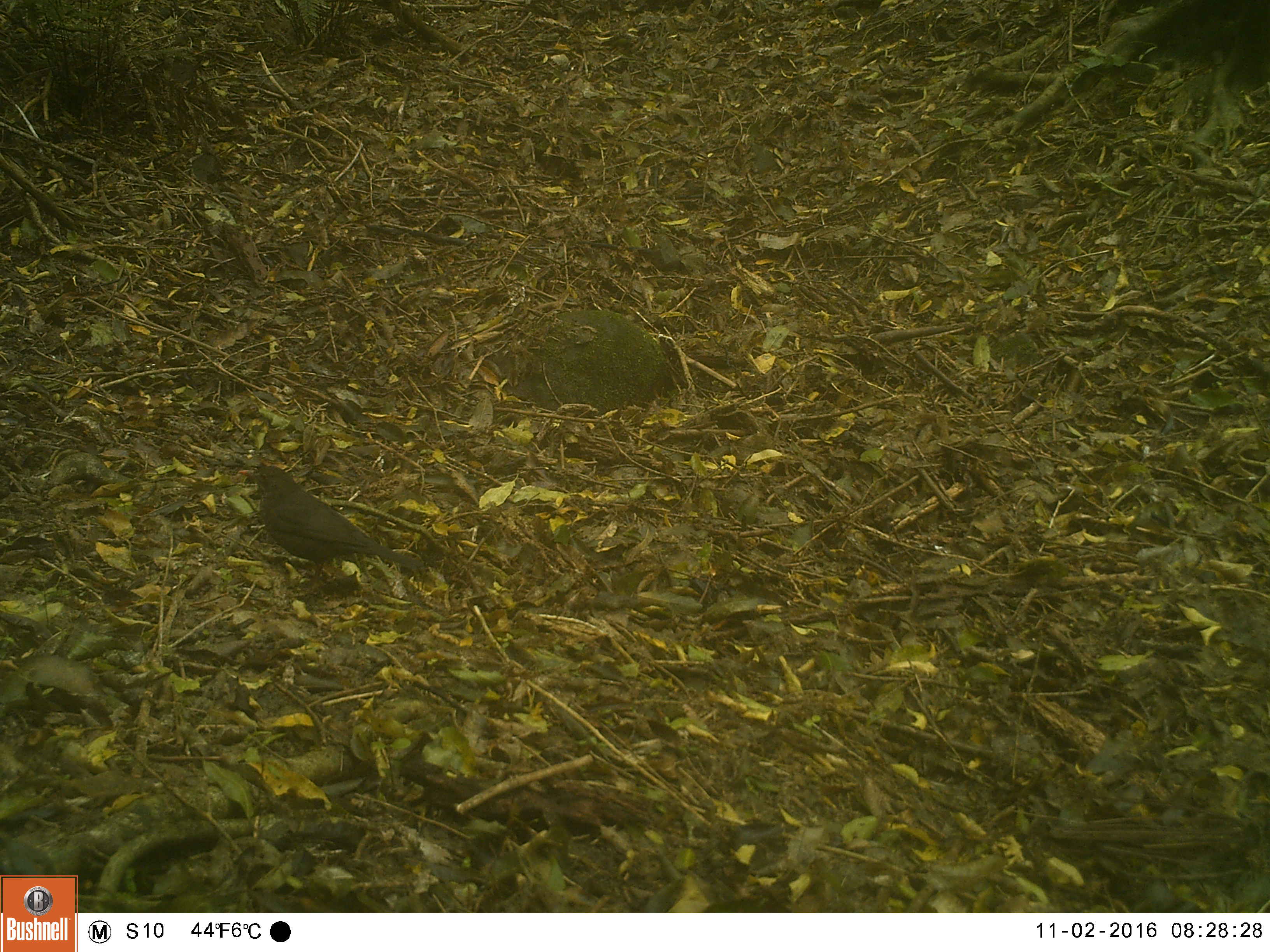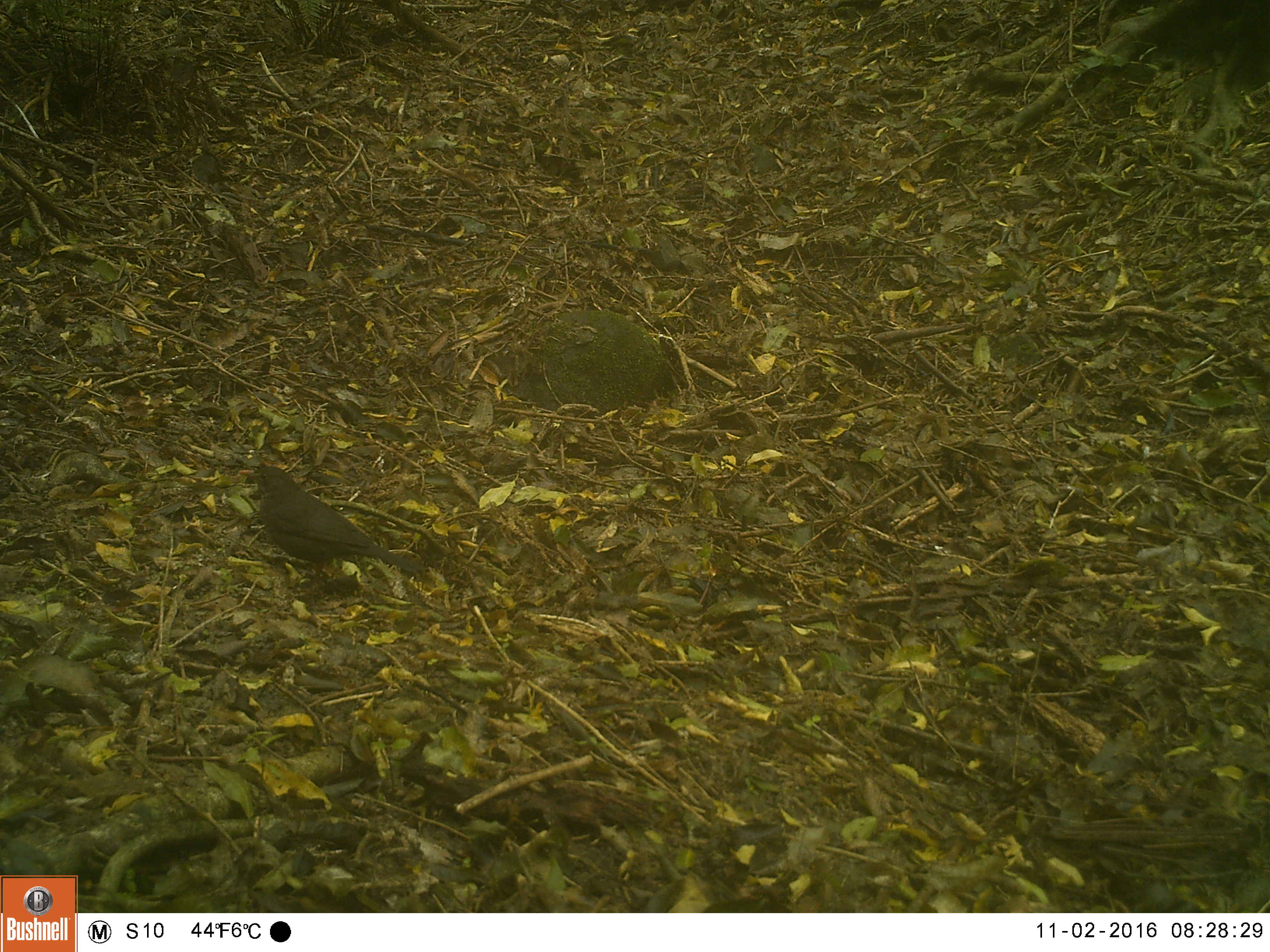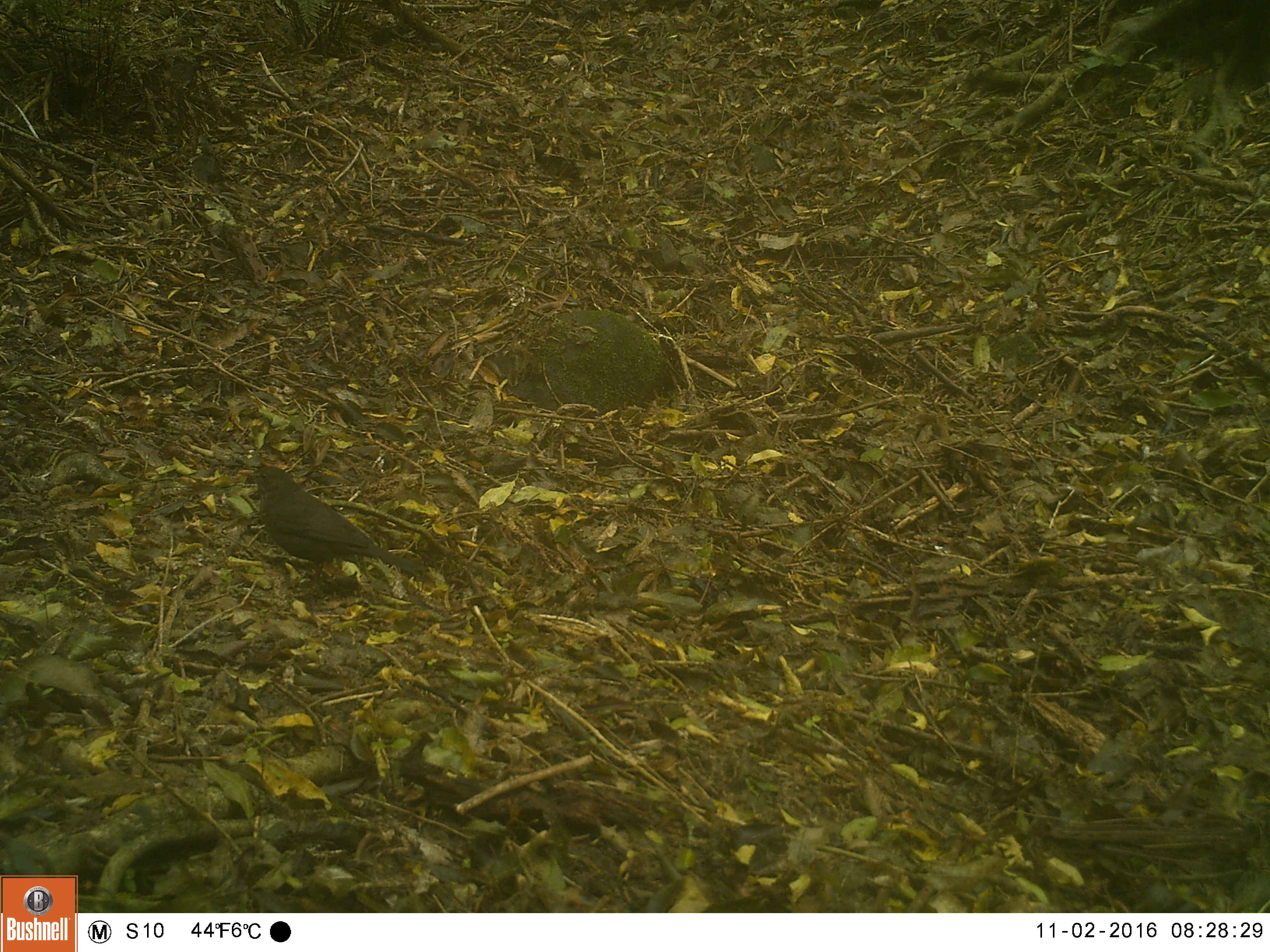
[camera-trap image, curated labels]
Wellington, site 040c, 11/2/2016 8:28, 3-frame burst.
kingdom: Animalia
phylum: Chordata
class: Aves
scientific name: Aves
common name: bird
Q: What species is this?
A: Bird (Aves).